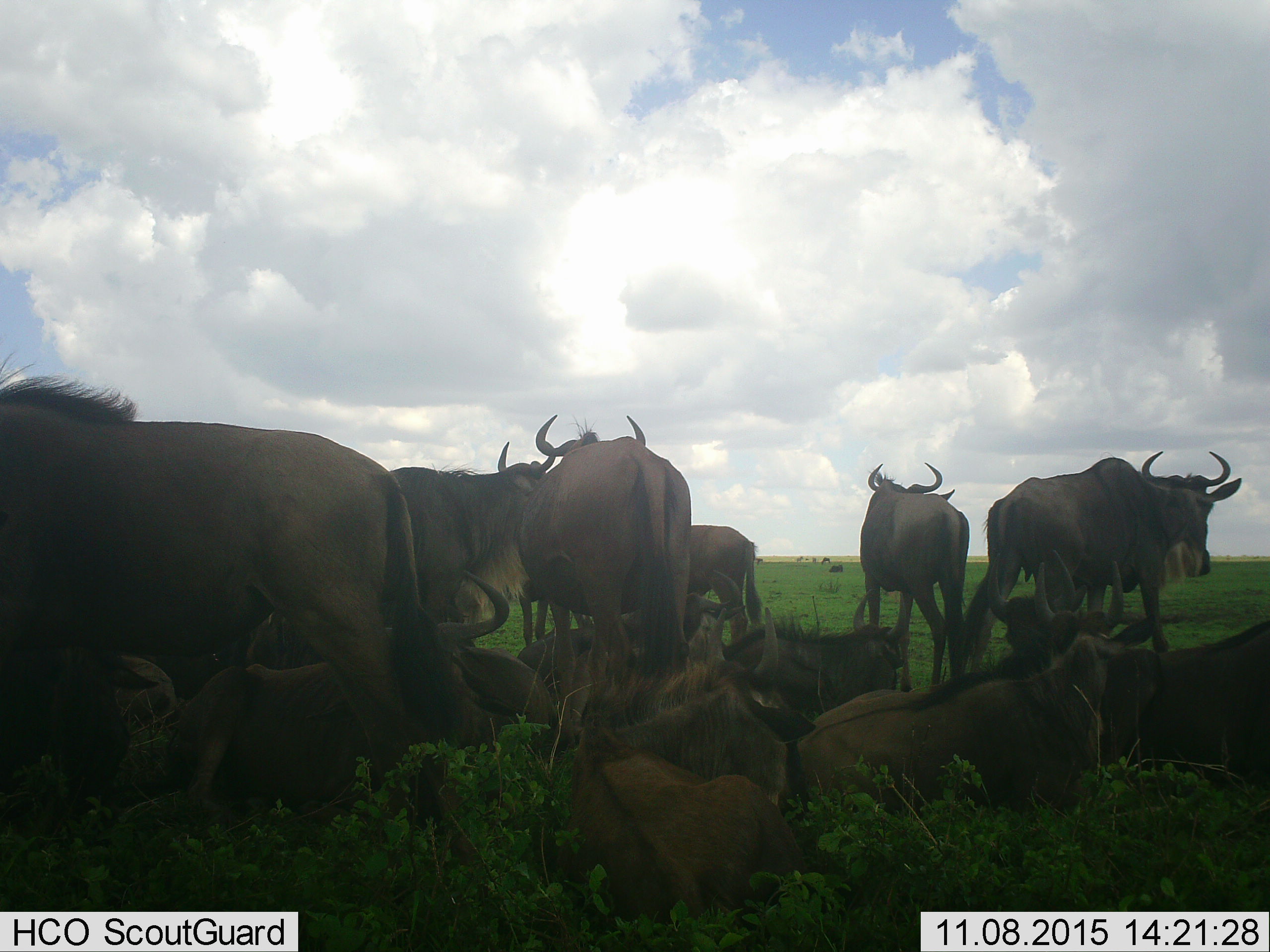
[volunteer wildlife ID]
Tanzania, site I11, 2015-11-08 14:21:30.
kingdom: Animalia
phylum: Chordata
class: Mammalia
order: Artiodactyla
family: Bovidae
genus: Connochaetes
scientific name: Connochaetes taurinus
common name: blue wildebeest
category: wildebeest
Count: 11-50.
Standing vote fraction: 100%.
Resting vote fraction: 100%.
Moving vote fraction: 22%.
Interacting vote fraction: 11%.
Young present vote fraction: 22%.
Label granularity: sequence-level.